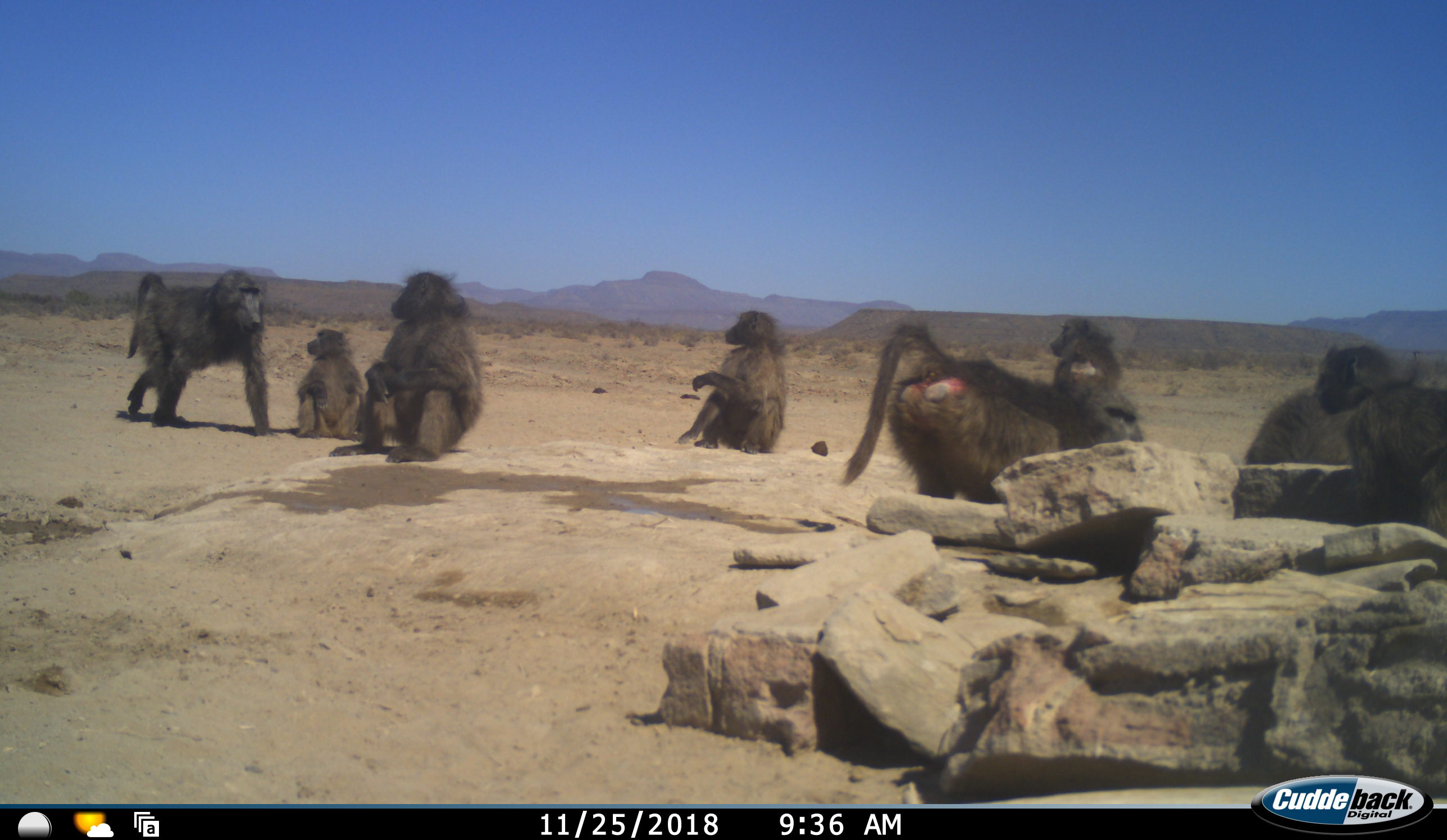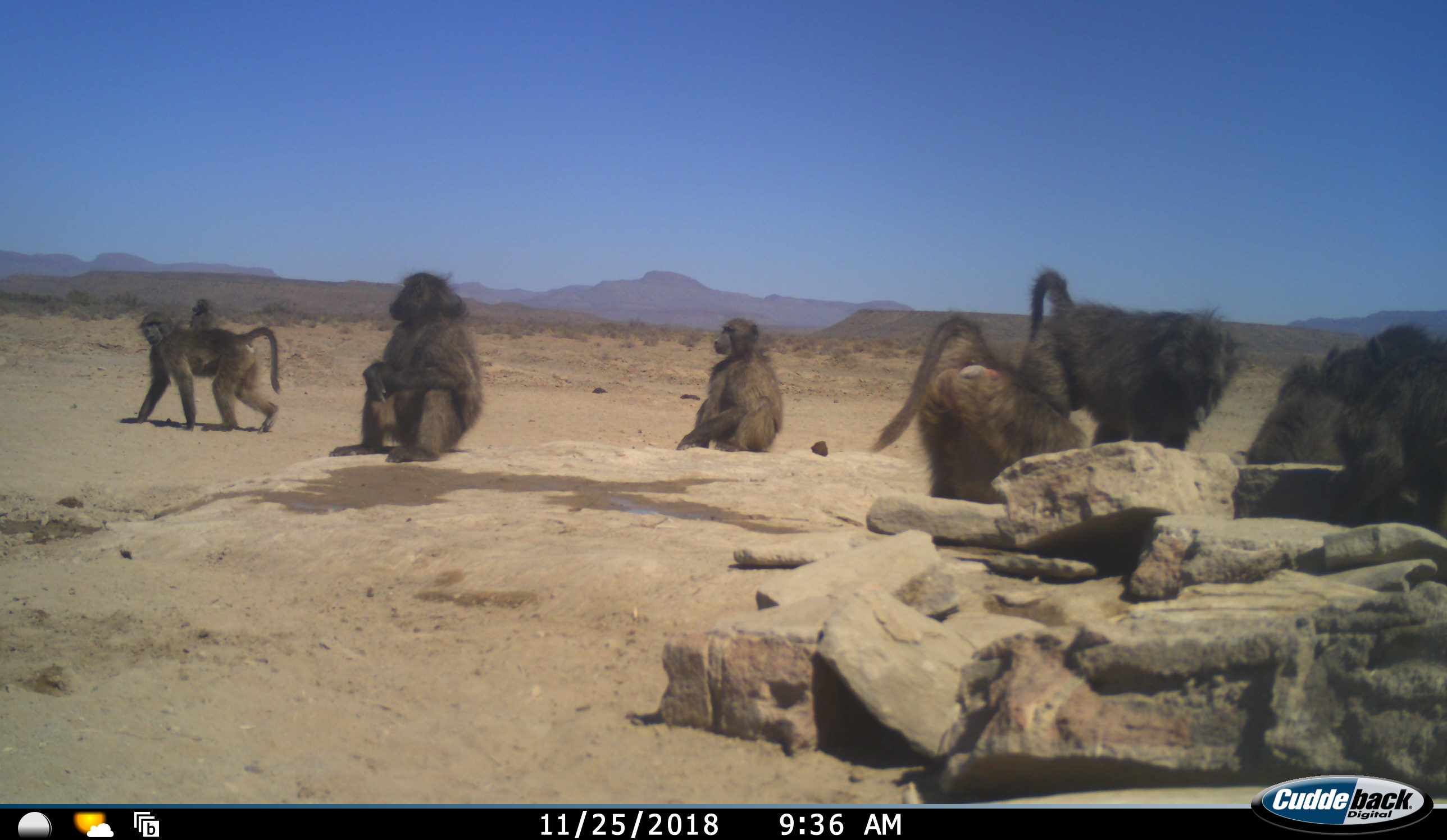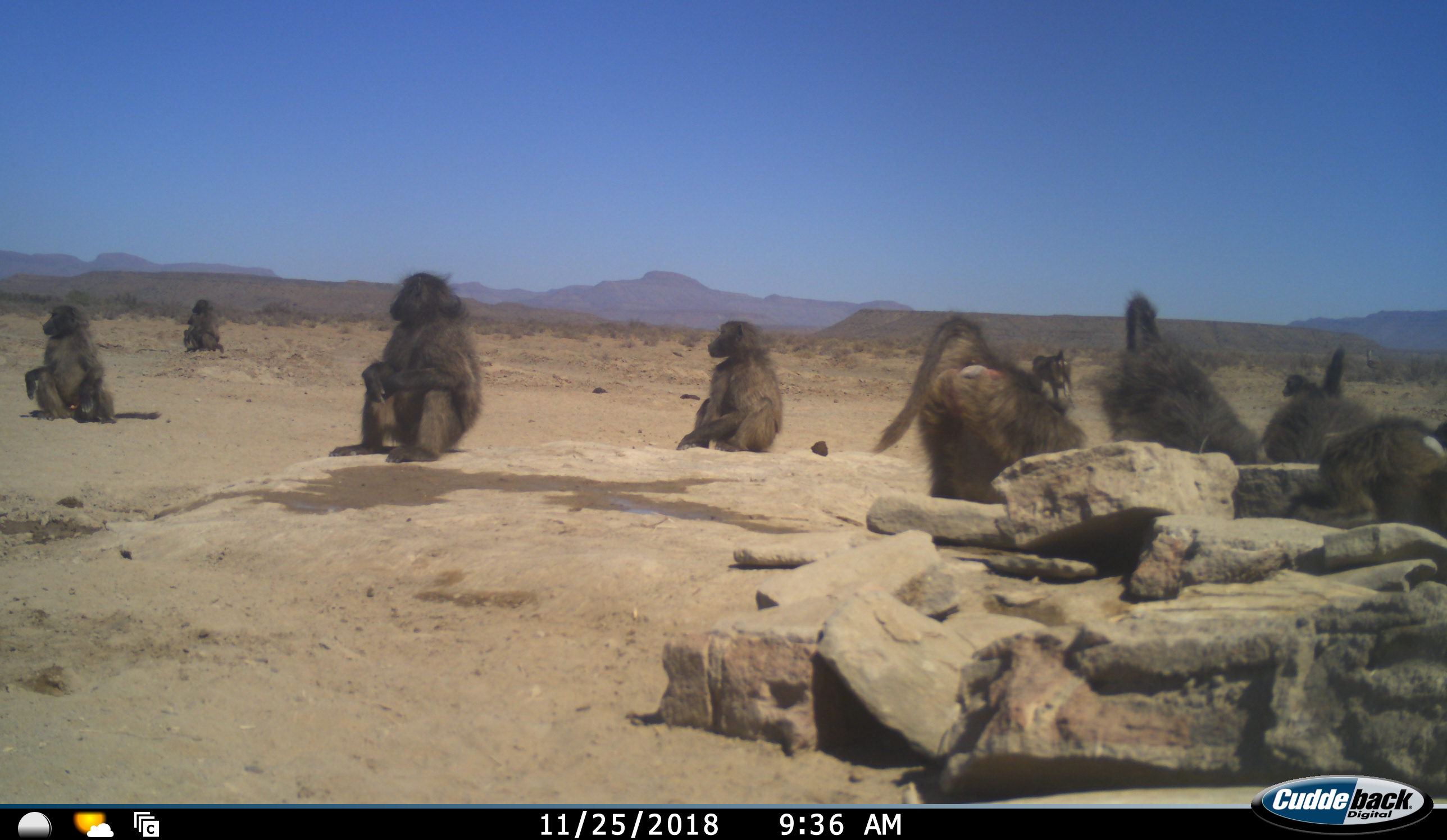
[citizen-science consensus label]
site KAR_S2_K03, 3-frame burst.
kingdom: Animalia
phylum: Chordata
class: Mammalia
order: Primates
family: Cercopithecidae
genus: Papio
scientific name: Papio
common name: baboon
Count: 10.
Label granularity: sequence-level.